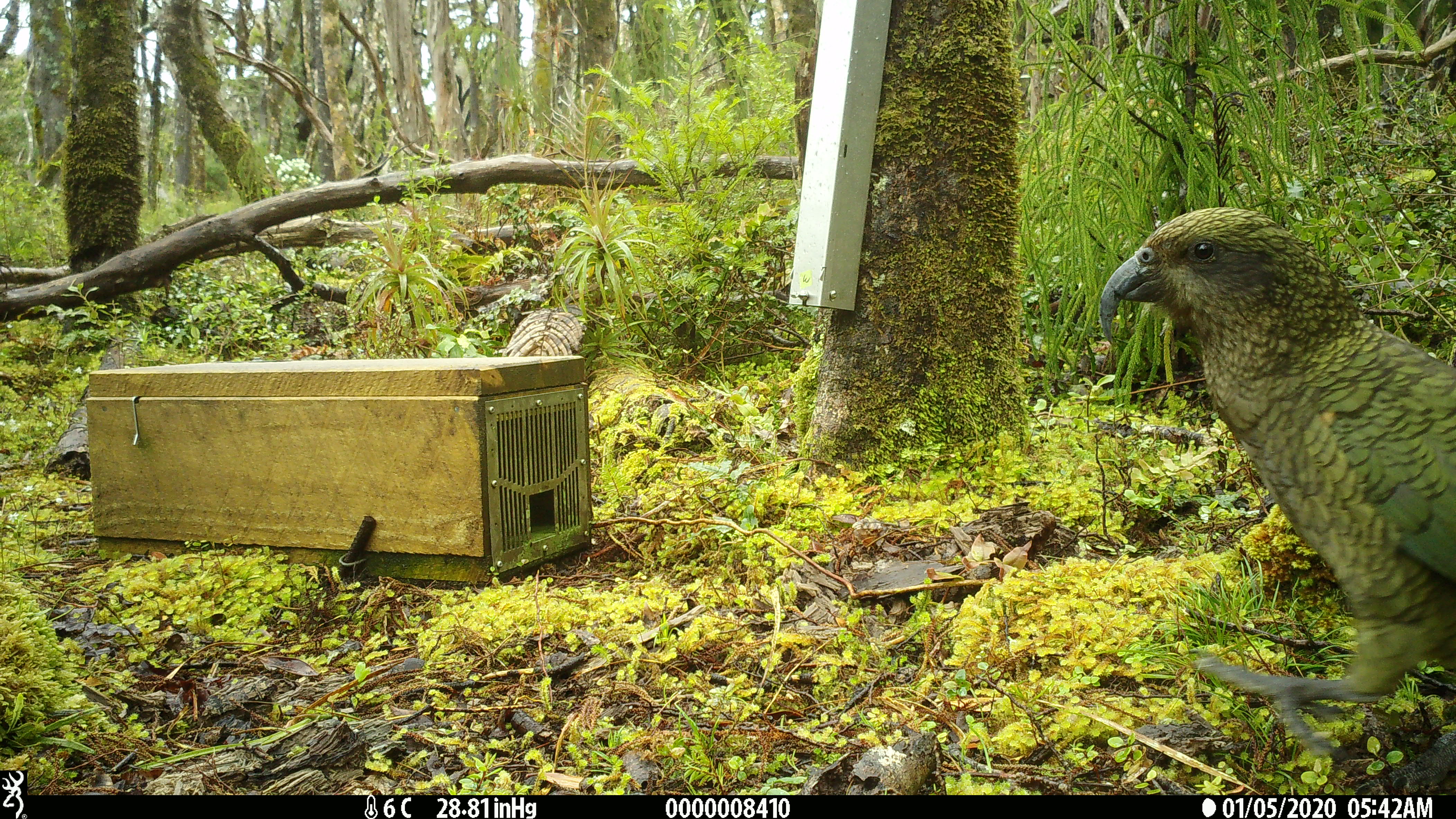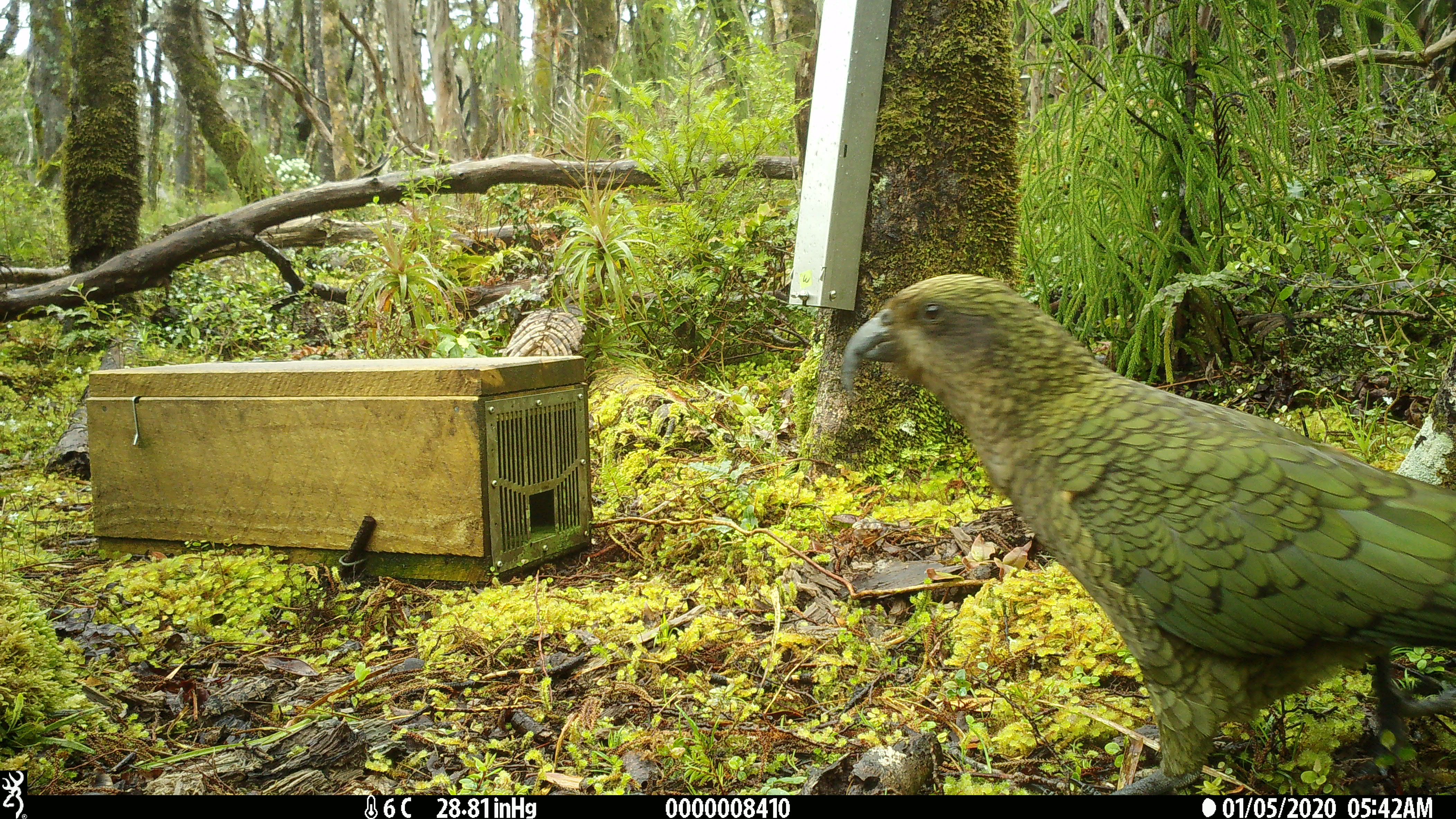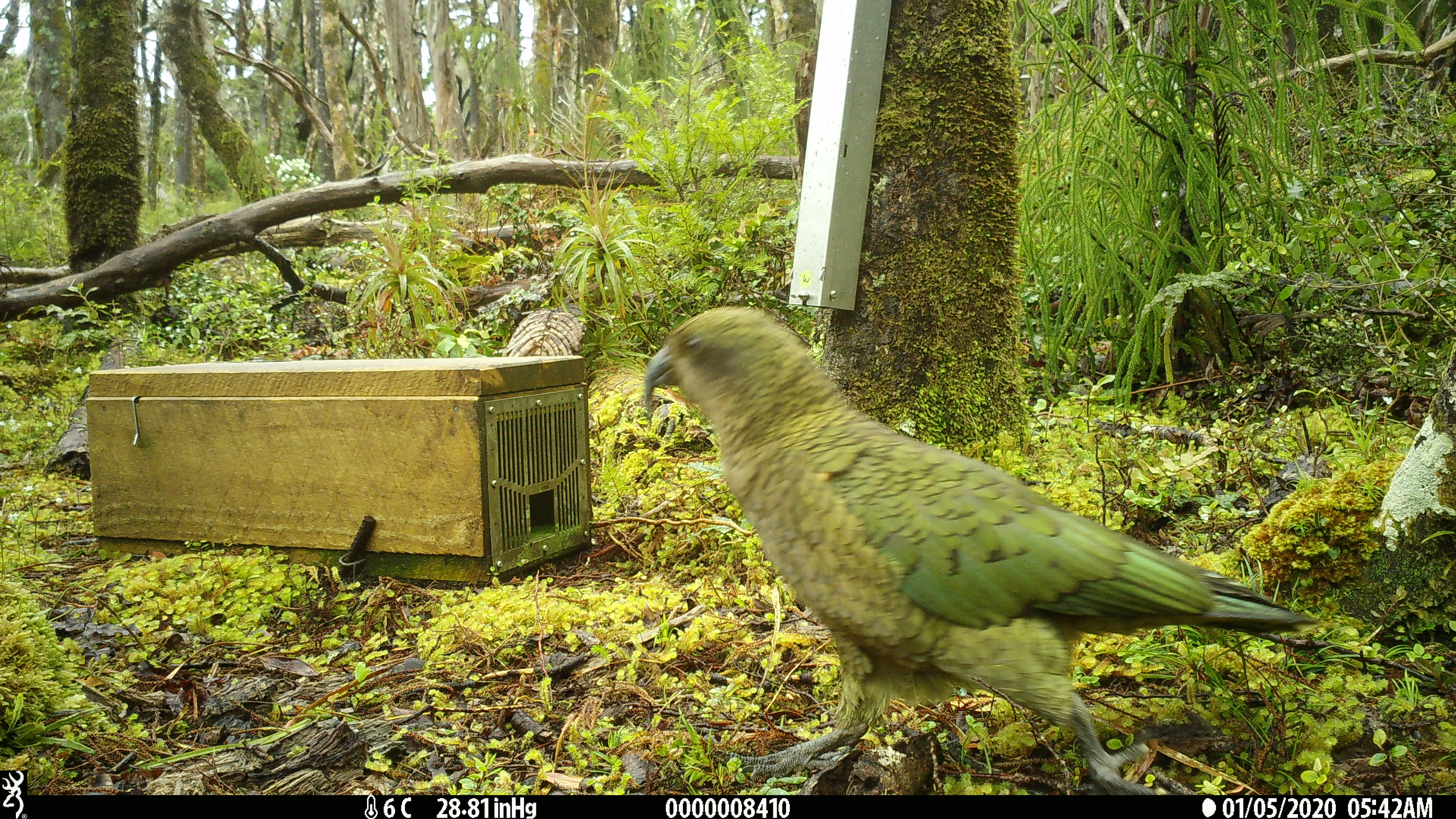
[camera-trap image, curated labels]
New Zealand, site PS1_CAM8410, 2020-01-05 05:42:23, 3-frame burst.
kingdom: Animalia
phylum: Chordata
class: Aves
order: Psittaciformes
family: Strigopidae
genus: Nestor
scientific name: Nestor notabilis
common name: kea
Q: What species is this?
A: Kea (Nestor notabilis).